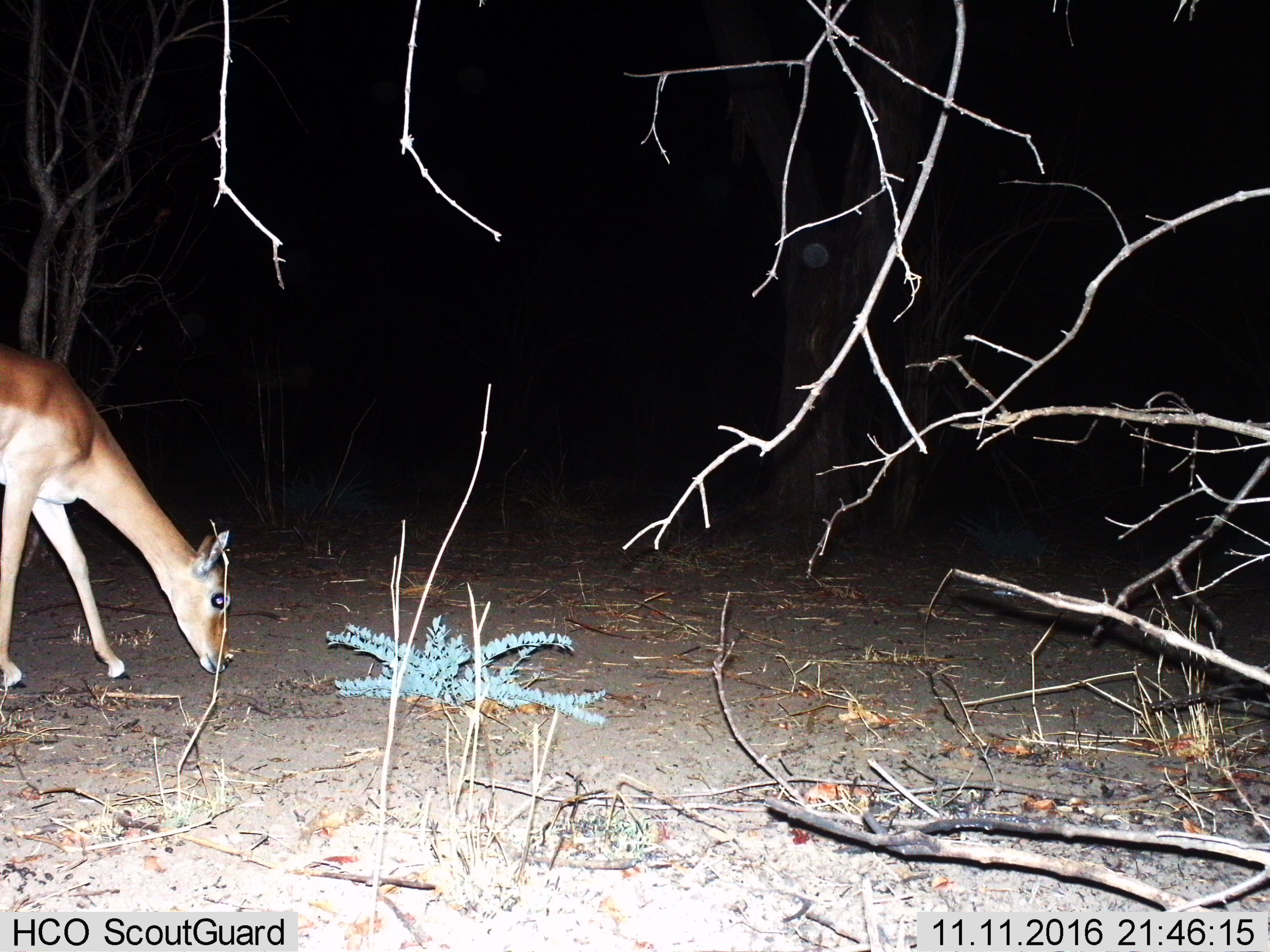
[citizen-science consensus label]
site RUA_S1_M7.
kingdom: Animalia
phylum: Chordata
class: Mammalia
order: Artiodactyla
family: Bovidae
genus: Aepyceros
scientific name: Aepyceros melampus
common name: impala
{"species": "impala (Aepyceros melampus)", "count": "1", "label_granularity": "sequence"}